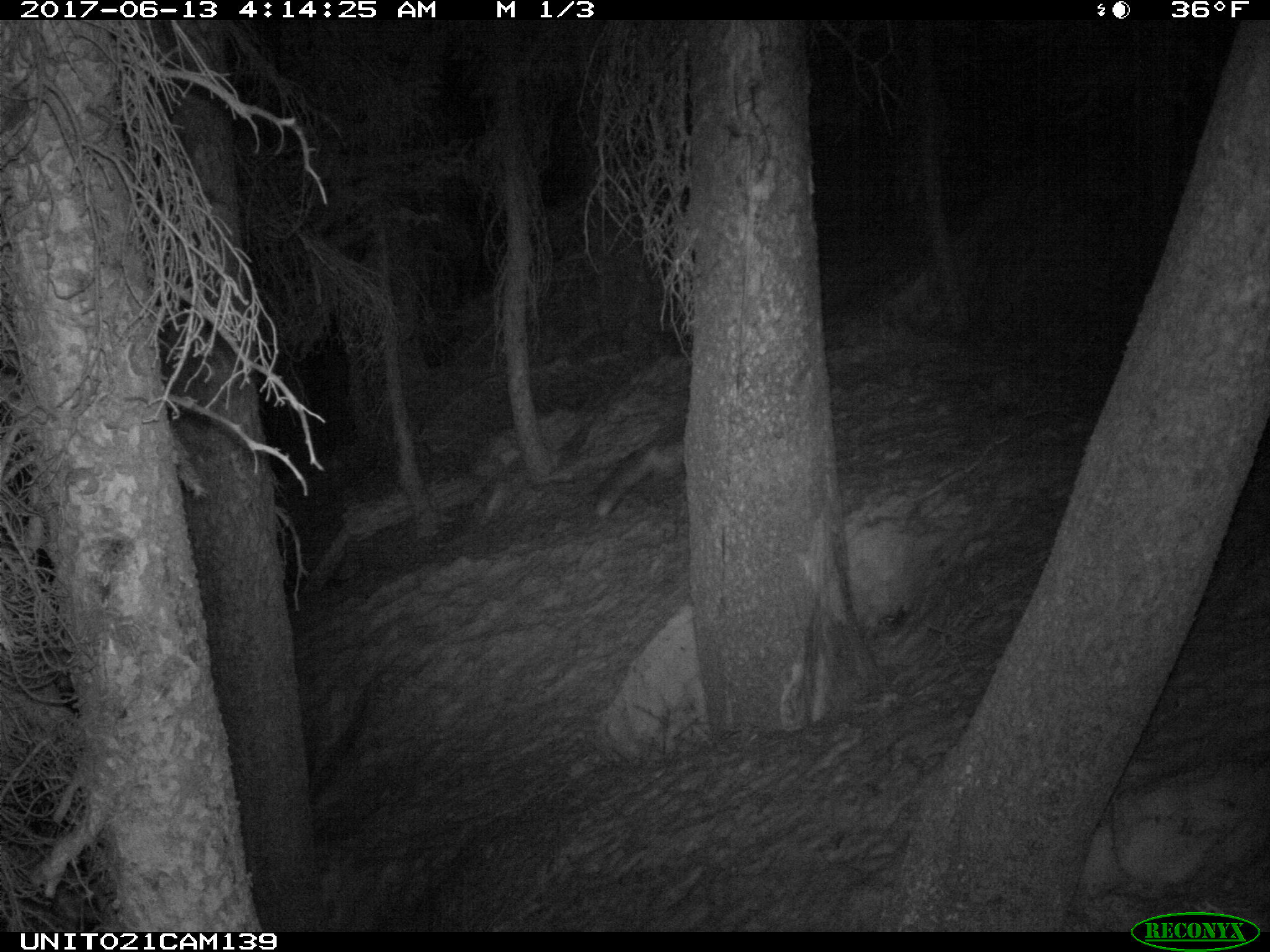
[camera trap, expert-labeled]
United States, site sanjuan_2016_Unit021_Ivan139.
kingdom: Animalia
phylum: Chordata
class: Mammalia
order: Carnivora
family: Canidae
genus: Vulpes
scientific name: Vulpes vulpes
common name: red fox